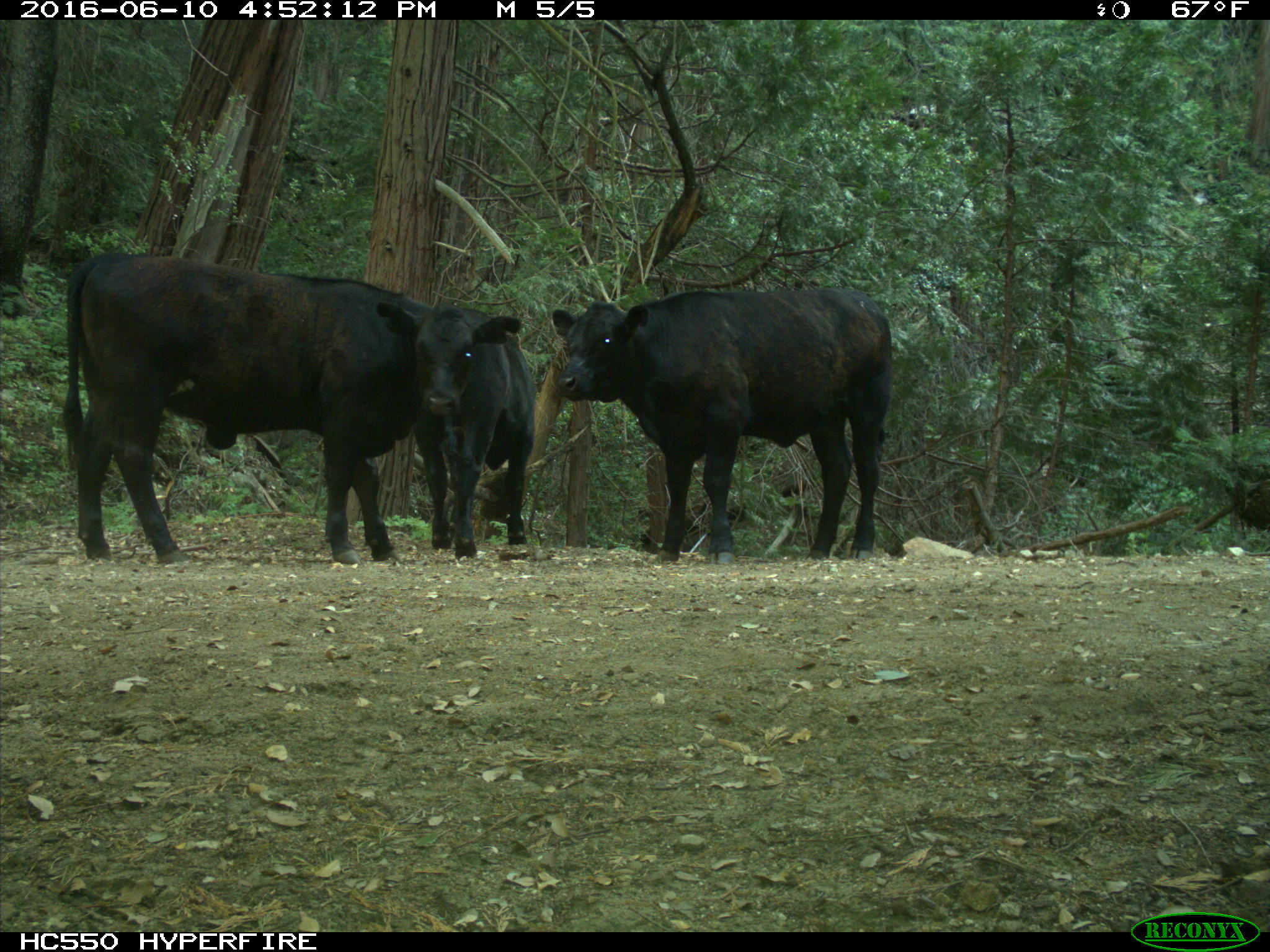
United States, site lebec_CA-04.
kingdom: Animalia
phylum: Chordata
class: Mammalia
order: Artiodactyla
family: Bovidae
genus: Bos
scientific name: Bos taurus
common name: domestic cow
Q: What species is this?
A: Bos taurus (domestic cow).